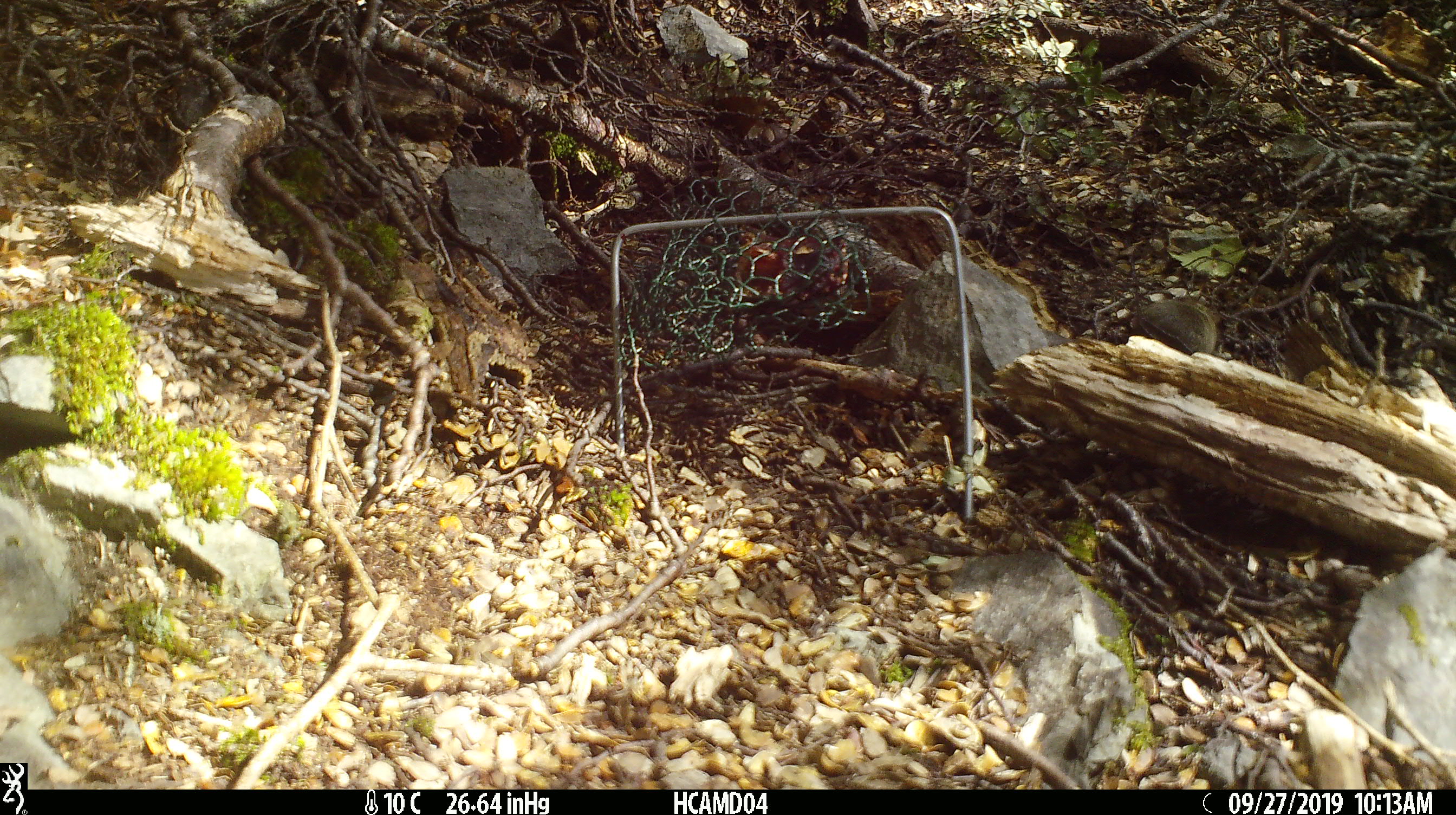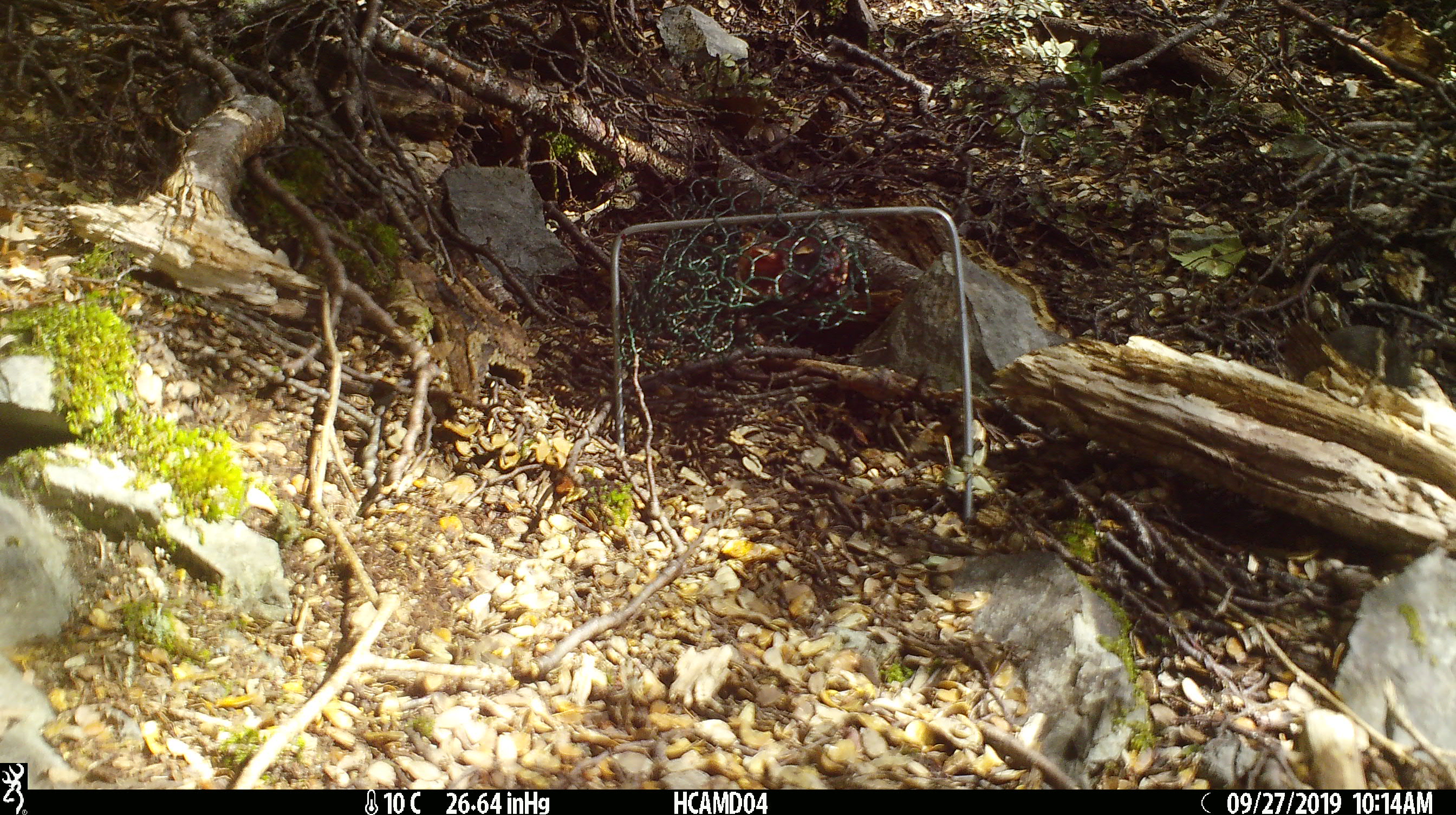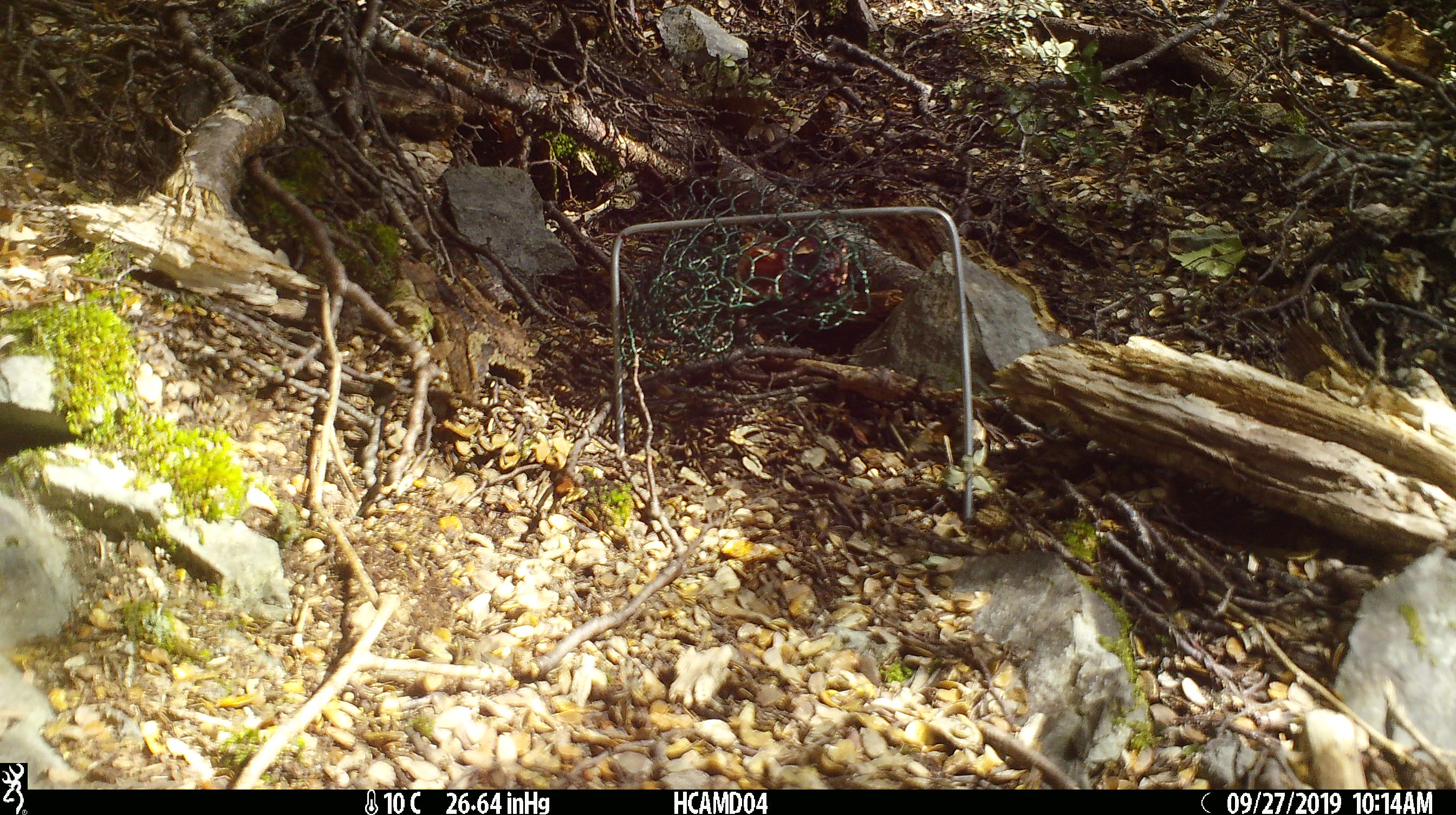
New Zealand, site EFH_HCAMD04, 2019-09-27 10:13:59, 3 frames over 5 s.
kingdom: Animalia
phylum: Chordata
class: Mammalia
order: Rodentia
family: Muridae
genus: Mus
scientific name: Mus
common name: mouse